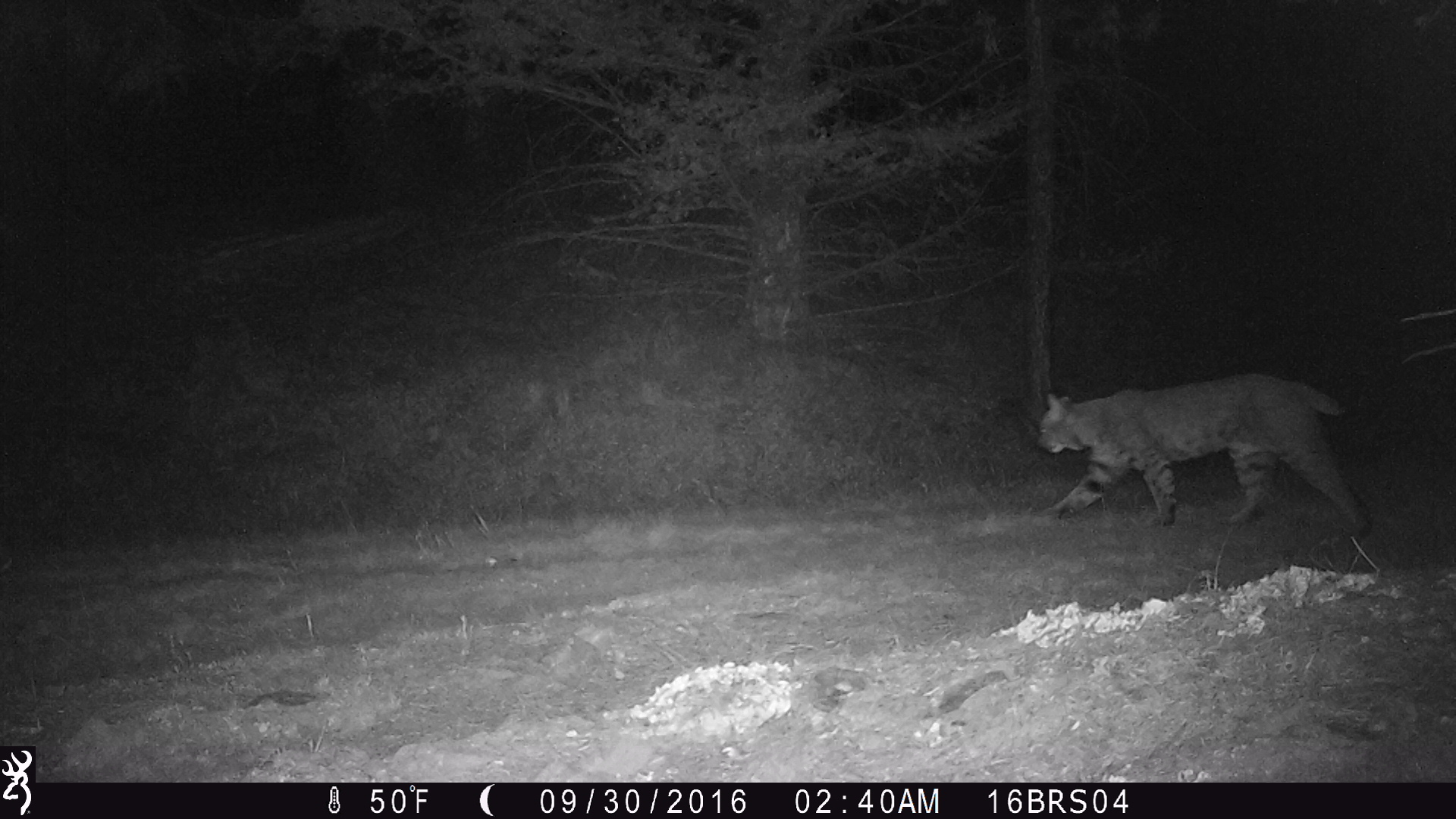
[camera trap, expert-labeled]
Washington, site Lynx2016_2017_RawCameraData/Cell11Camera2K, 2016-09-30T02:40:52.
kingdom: Animalia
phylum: Chordata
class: Mammalia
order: Carnivora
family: Felidae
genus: Lynx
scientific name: Lynx rufus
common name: bobcat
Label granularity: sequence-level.